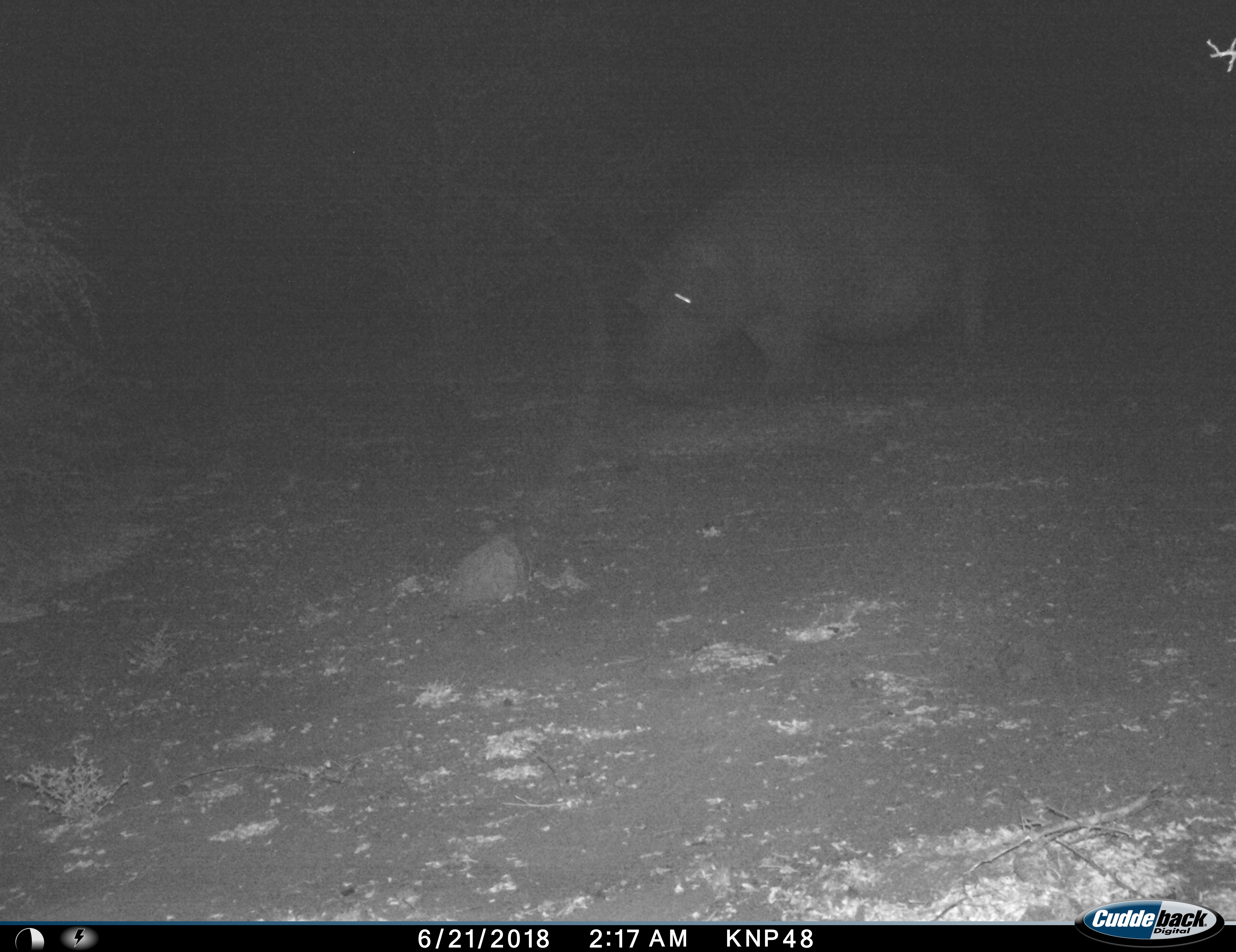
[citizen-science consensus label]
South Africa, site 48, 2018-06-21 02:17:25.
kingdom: Animalia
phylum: Chordata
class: Mammalia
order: Artiodactyla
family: Hippopotamidae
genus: Hippopotamus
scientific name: Hippopotamus amphibius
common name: hippopotamus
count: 1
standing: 30%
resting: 0%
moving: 50%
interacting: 0%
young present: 0%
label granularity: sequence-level